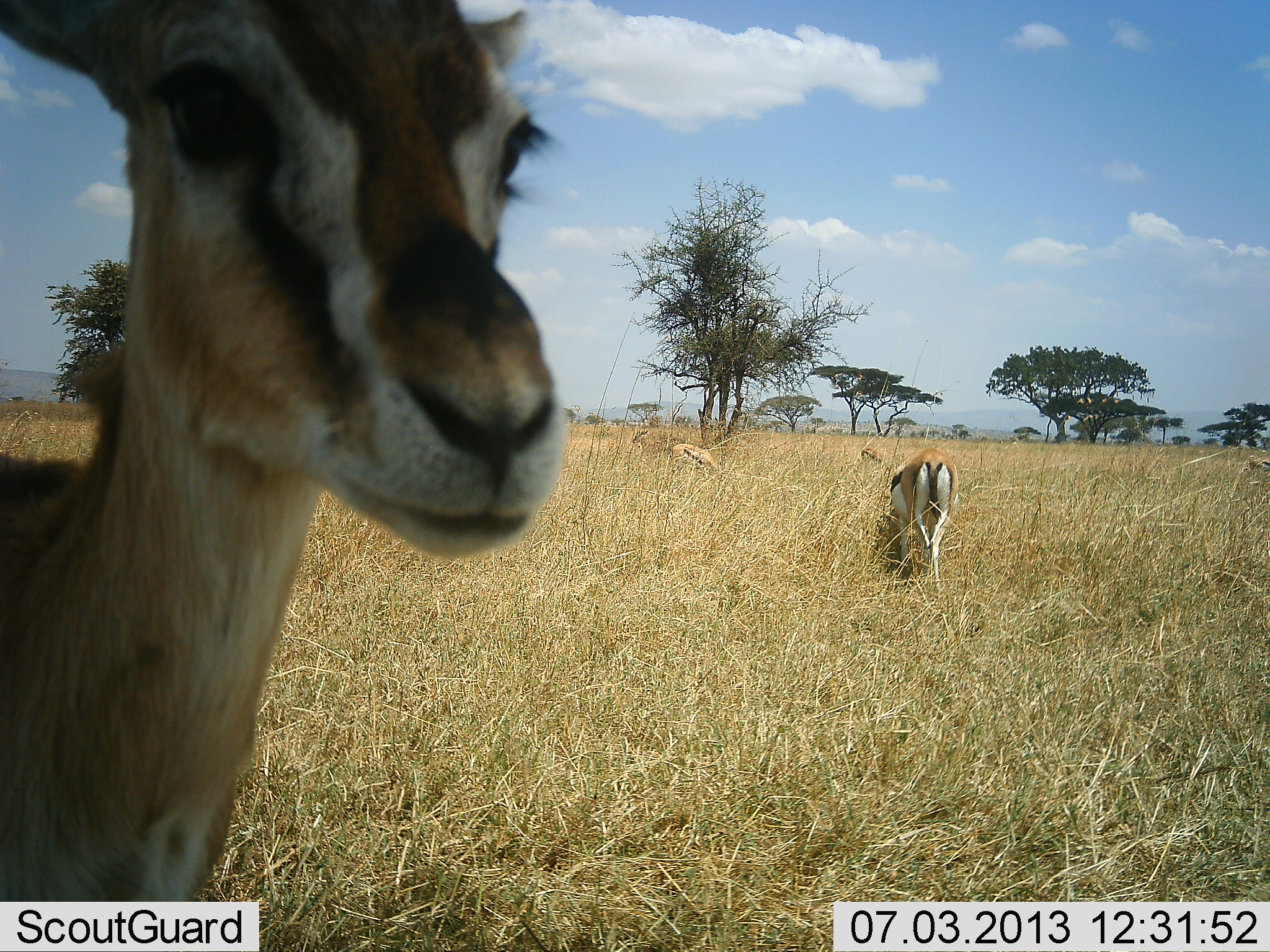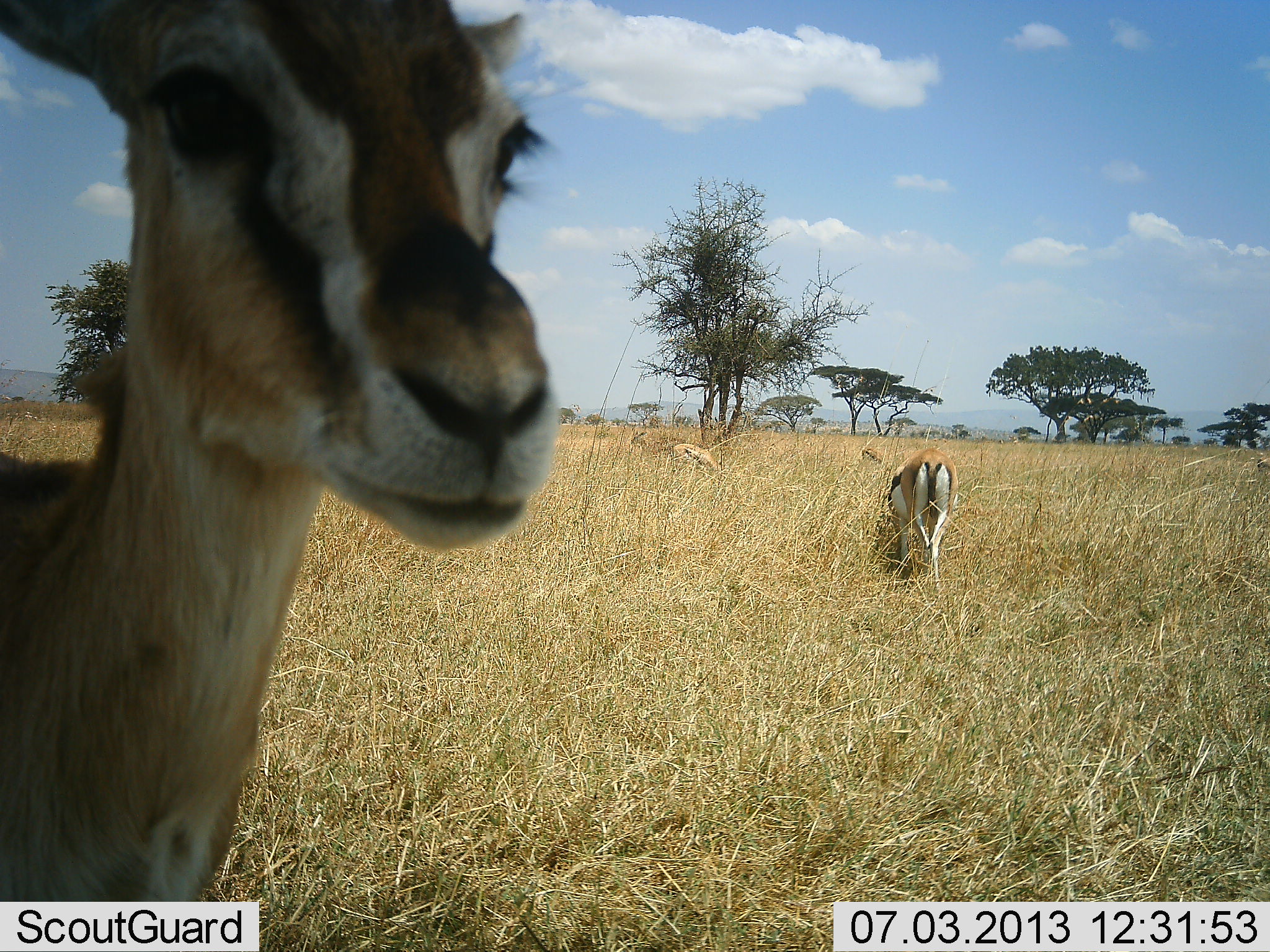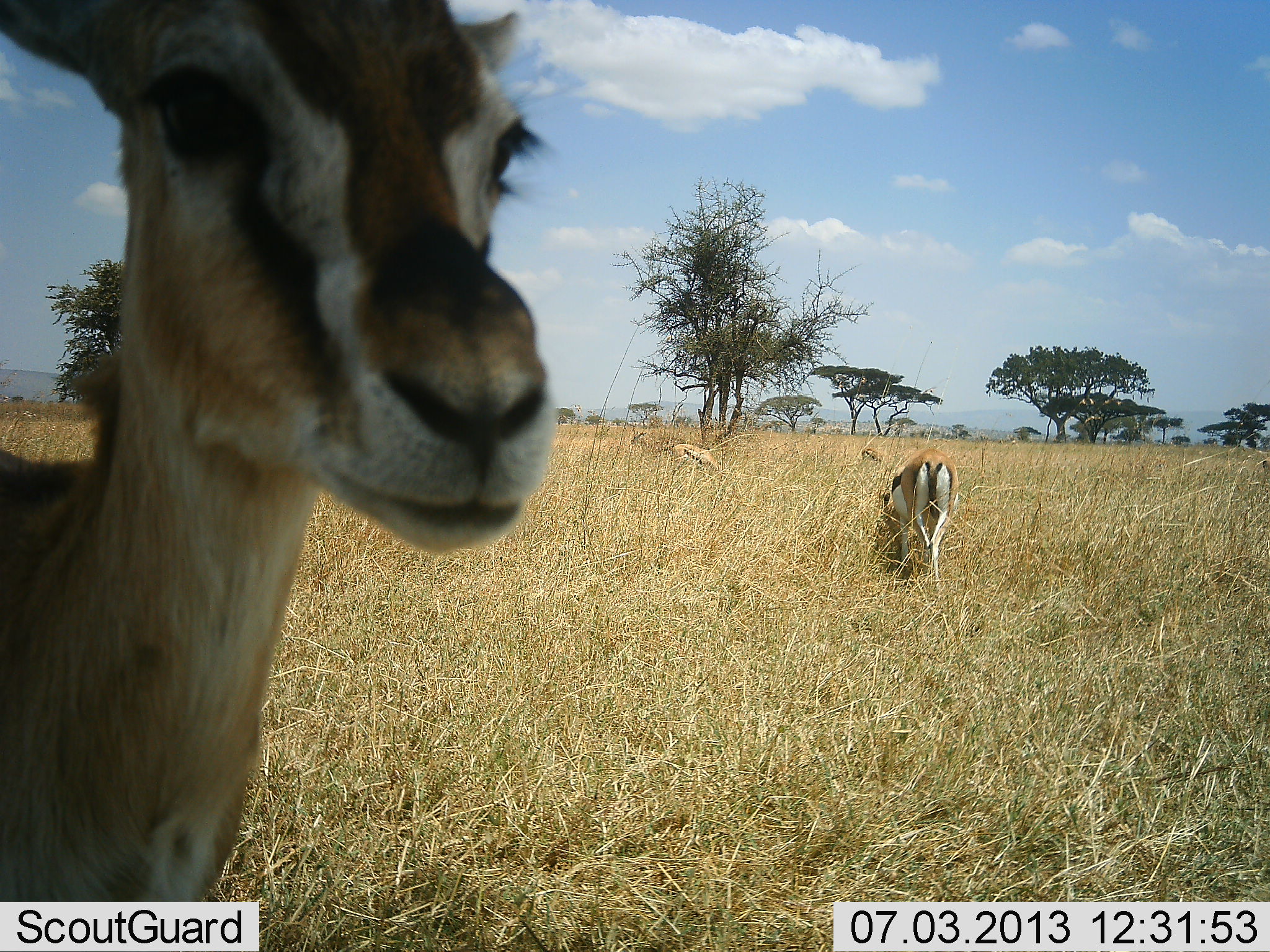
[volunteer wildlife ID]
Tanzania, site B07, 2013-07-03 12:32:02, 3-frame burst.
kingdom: Animalia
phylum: Chordata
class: Mammalia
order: Artiodactyla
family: Bovidae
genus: Eudorcas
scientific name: Eudorcas thomsonii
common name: thomson's gazelle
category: gazellethomsons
Gazellethomsons (thomson's gazelle) (Eudorcas thomsonii), count 4. Behavior (volunteer vote fractions): standing 85%, resting 4%, moving 8%, interacting 4%. Young present (vote fraction): 0%. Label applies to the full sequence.